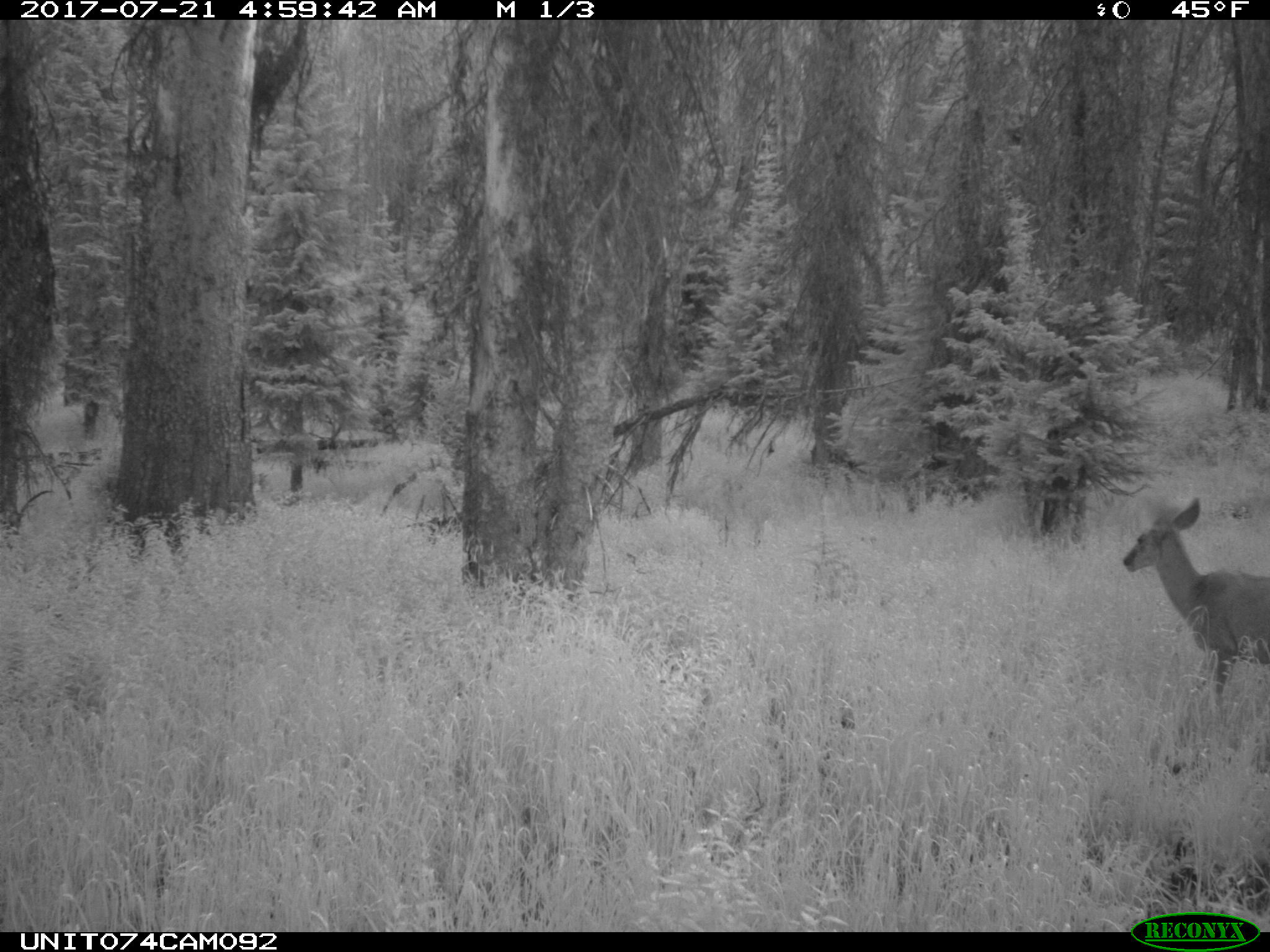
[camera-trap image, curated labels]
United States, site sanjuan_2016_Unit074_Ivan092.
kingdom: Animalia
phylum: Chordata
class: Mammalia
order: Artiodactyla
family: Cervidae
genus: Odocoileus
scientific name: Odocoileus hemionus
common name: mule deer